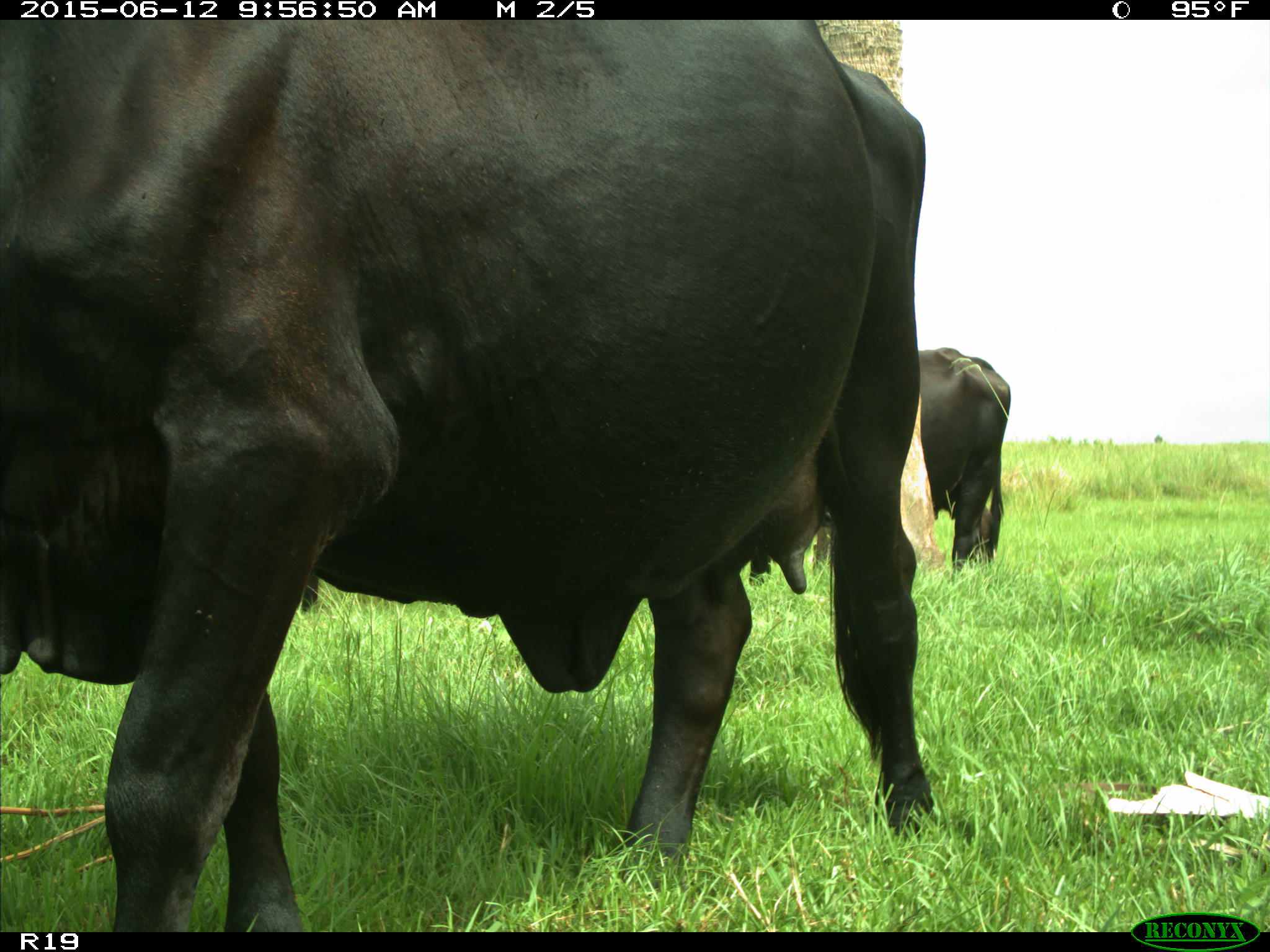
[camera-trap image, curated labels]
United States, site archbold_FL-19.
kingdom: Animalia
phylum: Chordata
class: Mammalia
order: Artiodactyla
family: Bovidae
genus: Bos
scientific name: Bos taurus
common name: domestic cow